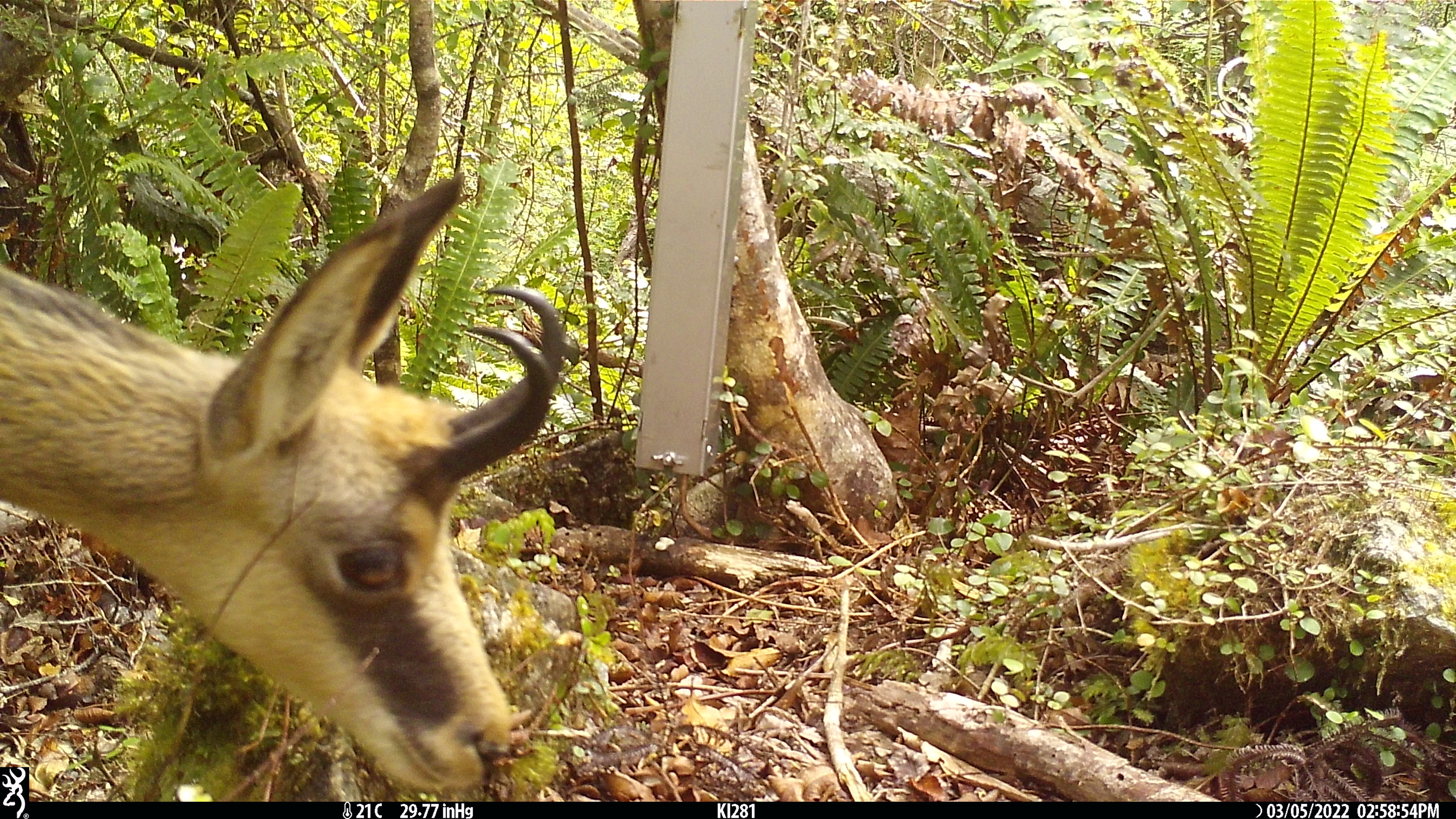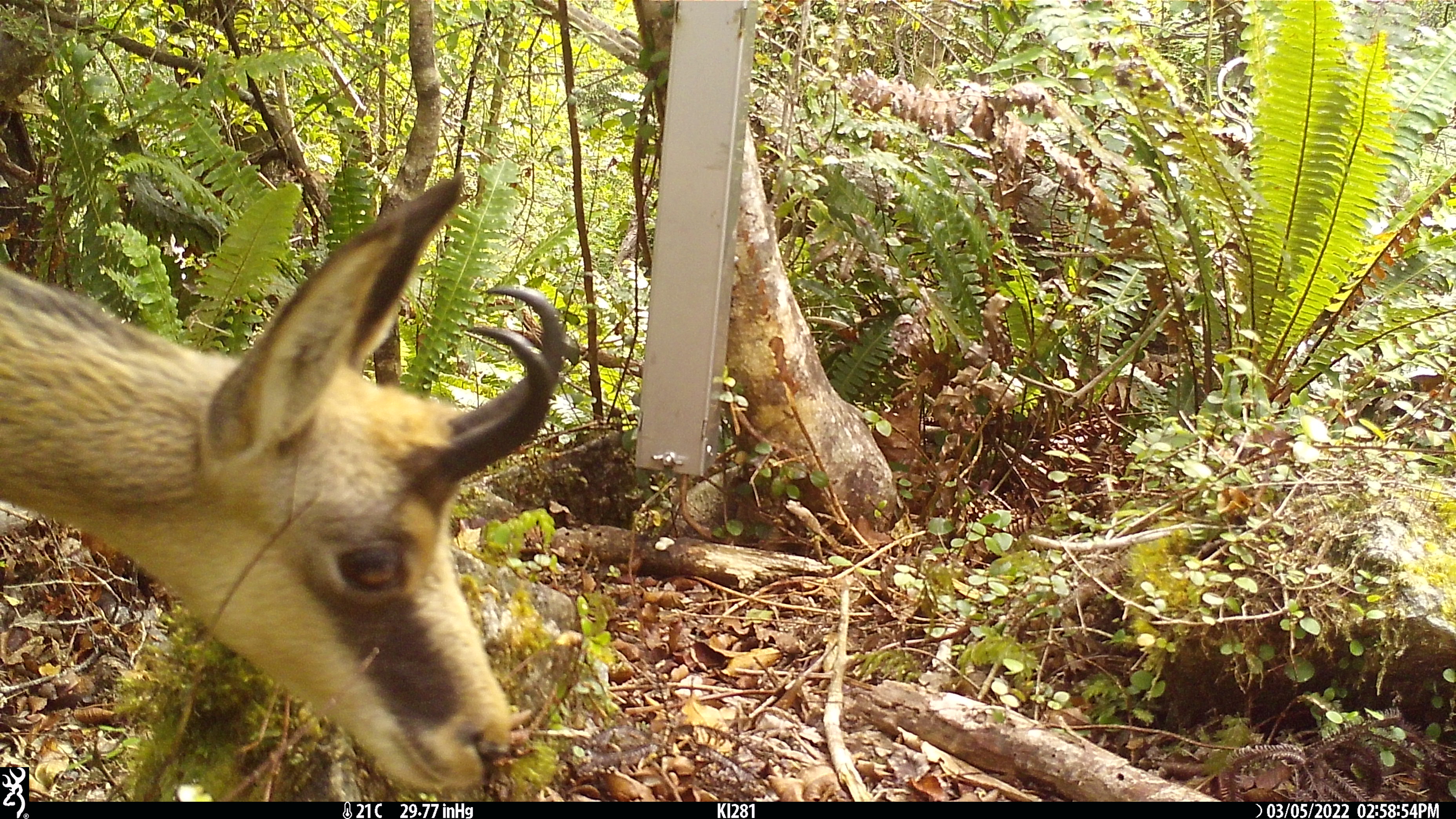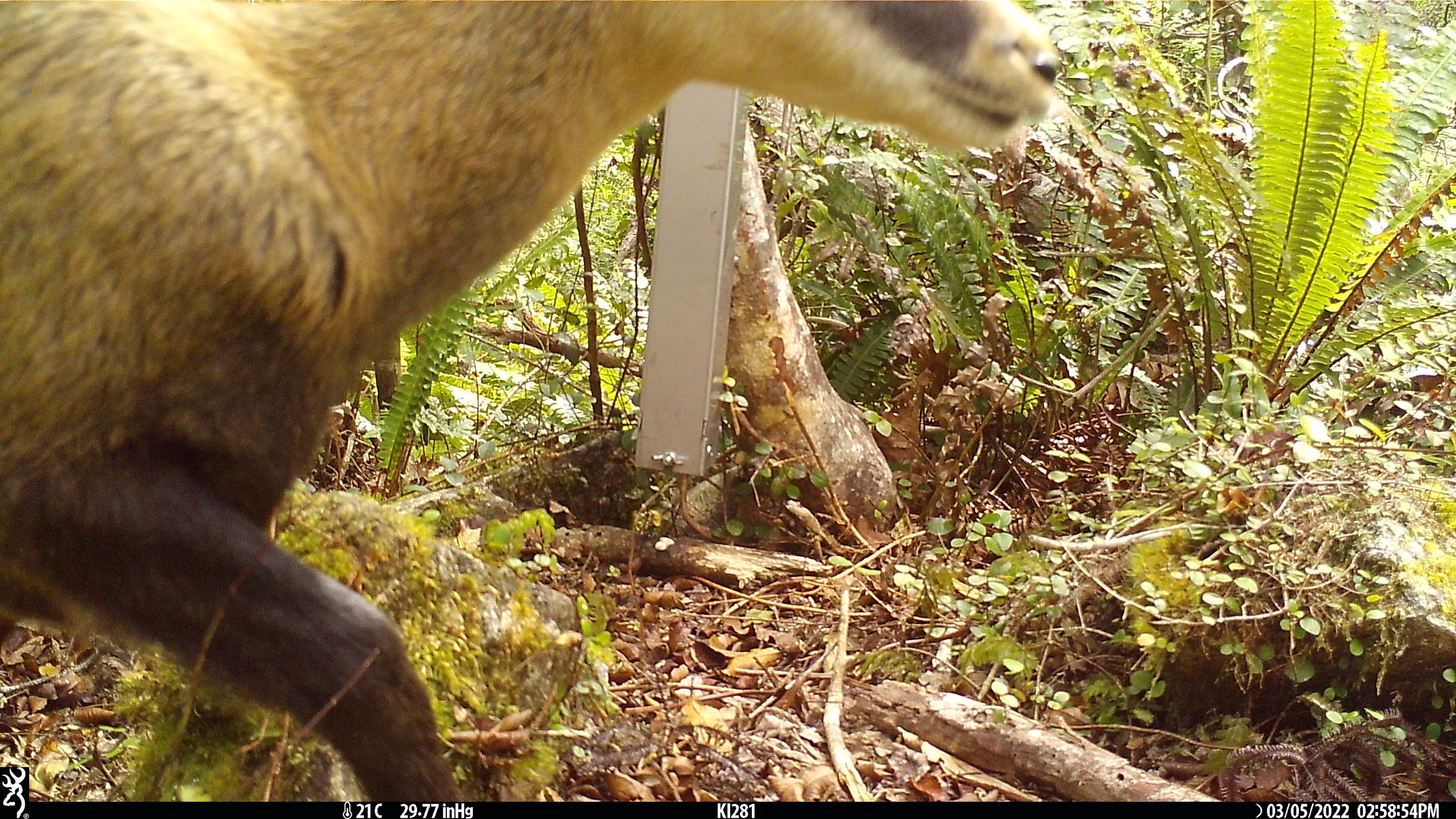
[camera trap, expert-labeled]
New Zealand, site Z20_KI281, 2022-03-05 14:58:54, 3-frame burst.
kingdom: Animalia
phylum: Chordata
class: Mammalia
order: Artiodactyla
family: Bovidae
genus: Rupicapra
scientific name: Rupicapra rupicapra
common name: alpine chamois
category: chamois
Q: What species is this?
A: Chamois (alpine chamois) (Rupicapra rupicapra).